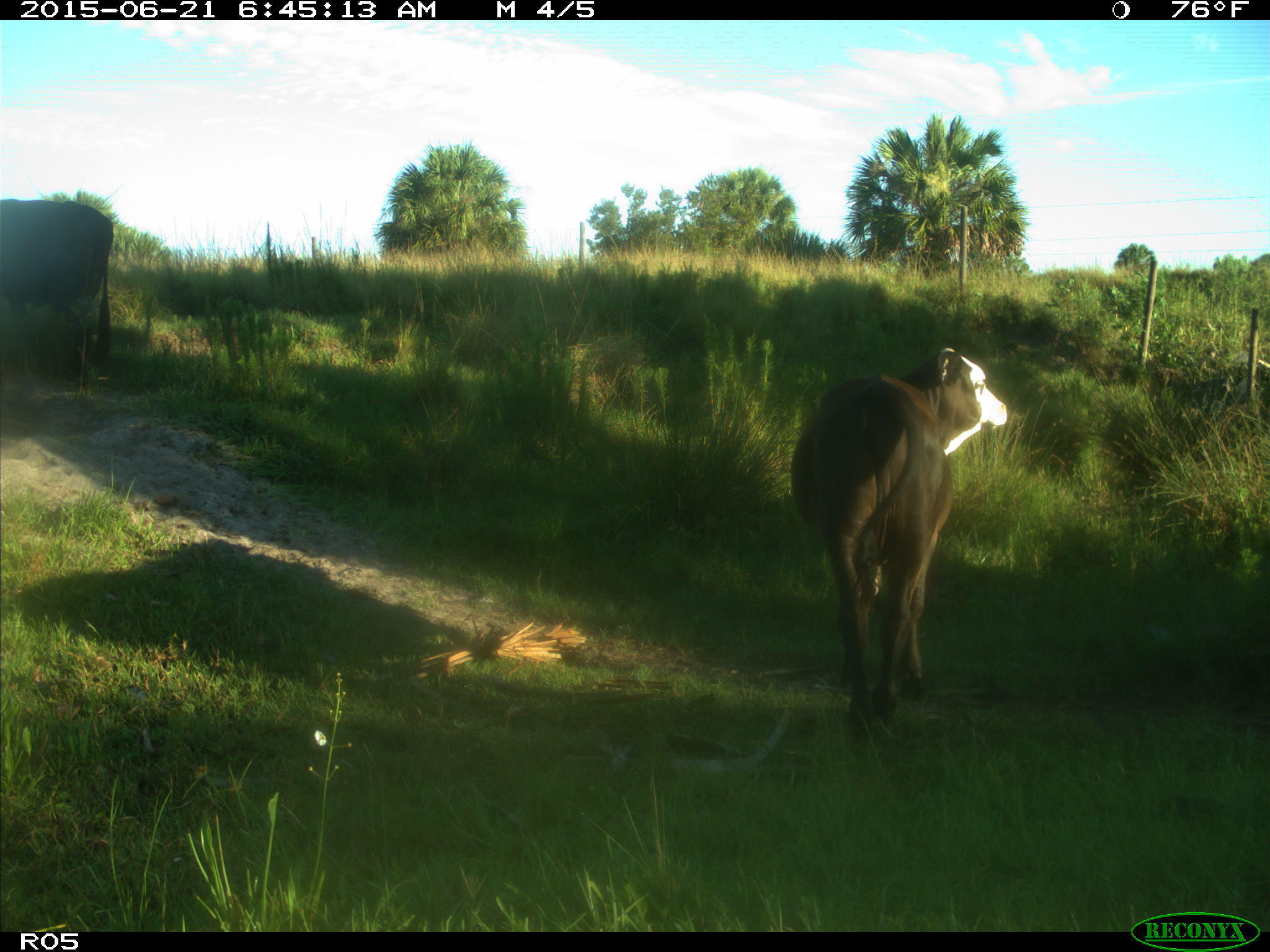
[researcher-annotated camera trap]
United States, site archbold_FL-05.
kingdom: Animalia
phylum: Chordata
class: Mammalia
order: Artiodactyla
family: Bovidae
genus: Bos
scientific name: Bos taurus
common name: domestic cow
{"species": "Bos taurus (domestic cow)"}